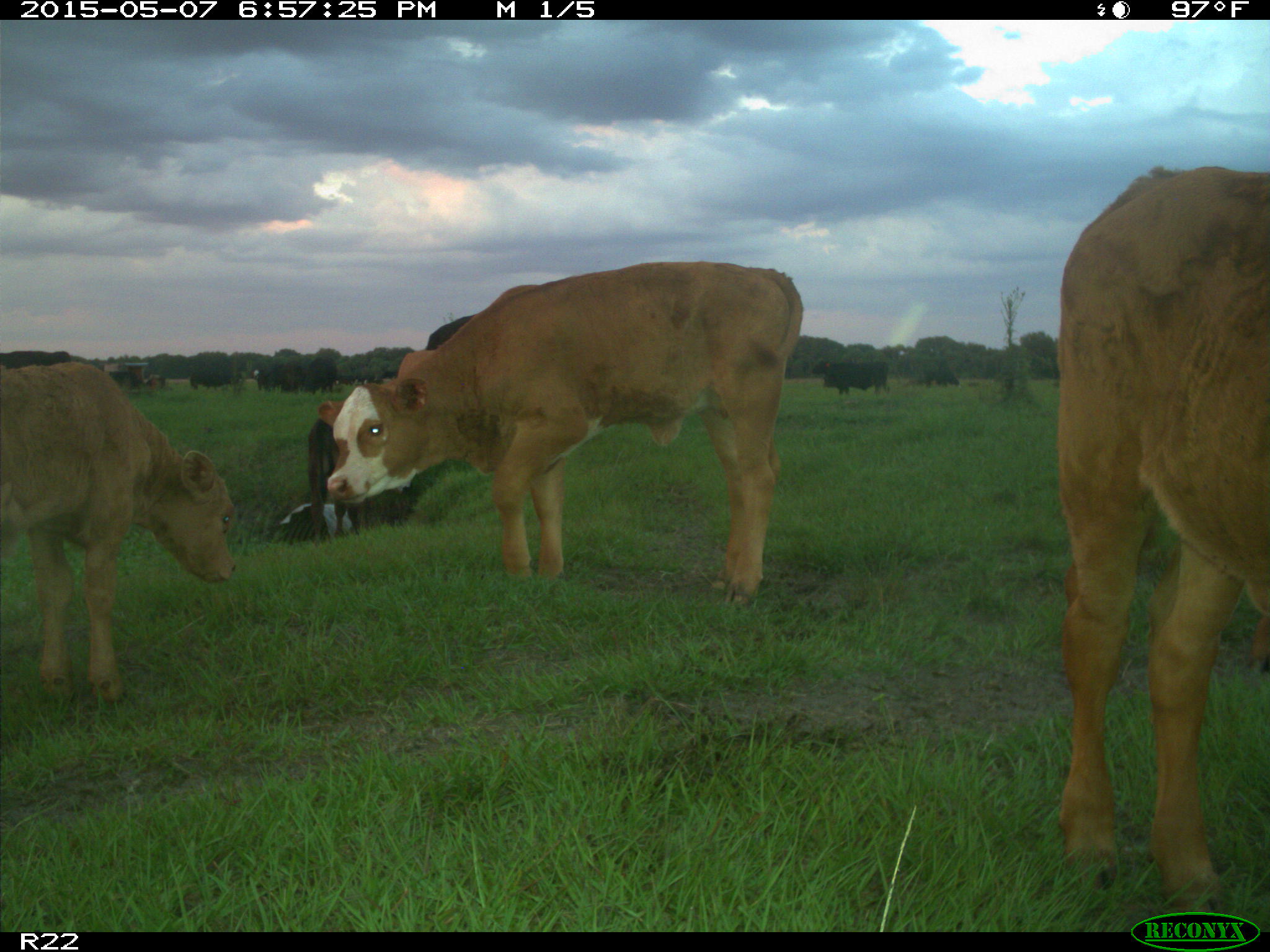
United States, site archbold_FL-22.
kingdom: Animalia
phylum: Chordata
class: Mammalia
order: Artiodactyla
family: Bovidae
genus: Bos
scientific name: Bos taurus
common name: domestic cow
Bos taurus (domestic cow).